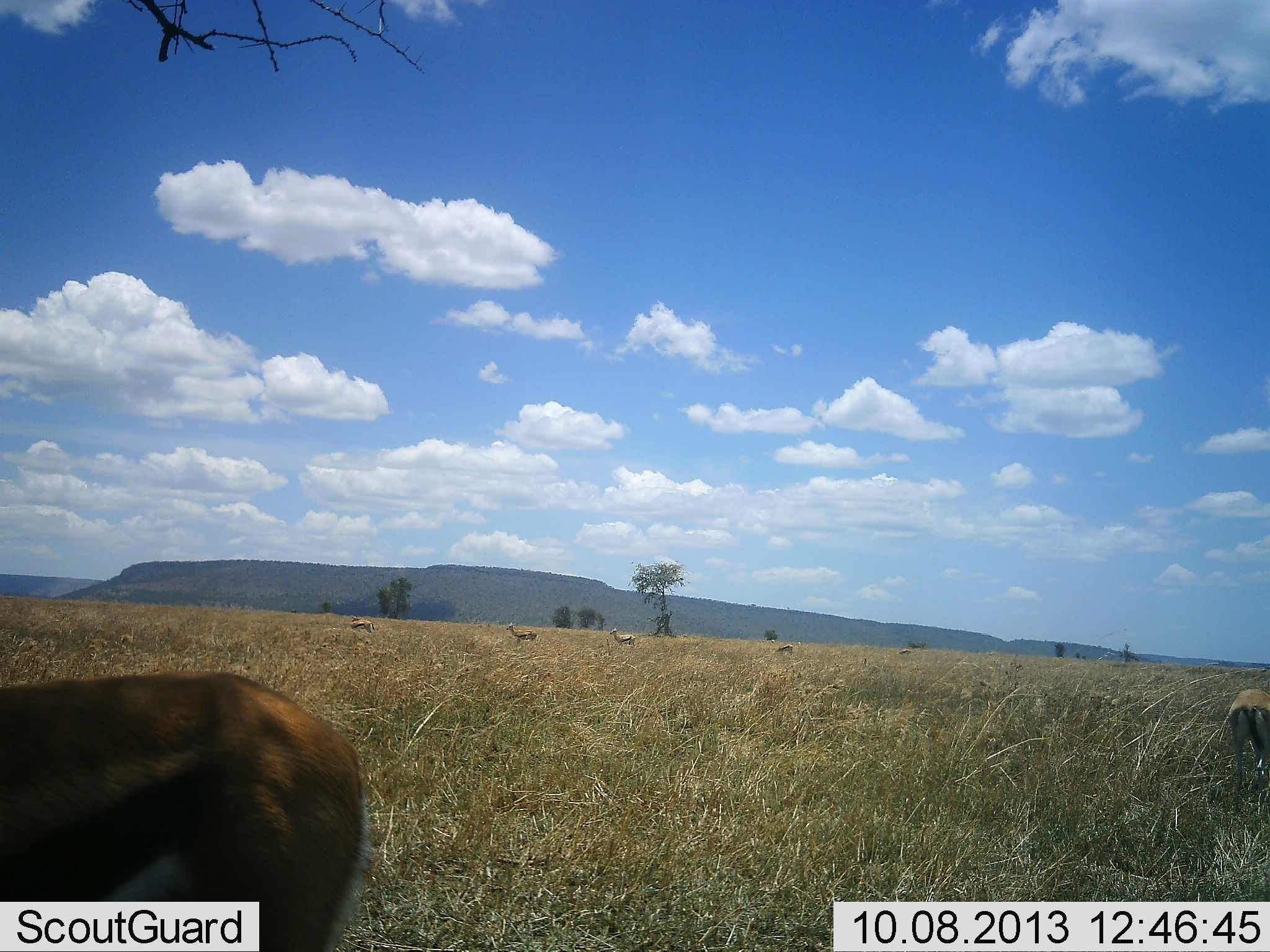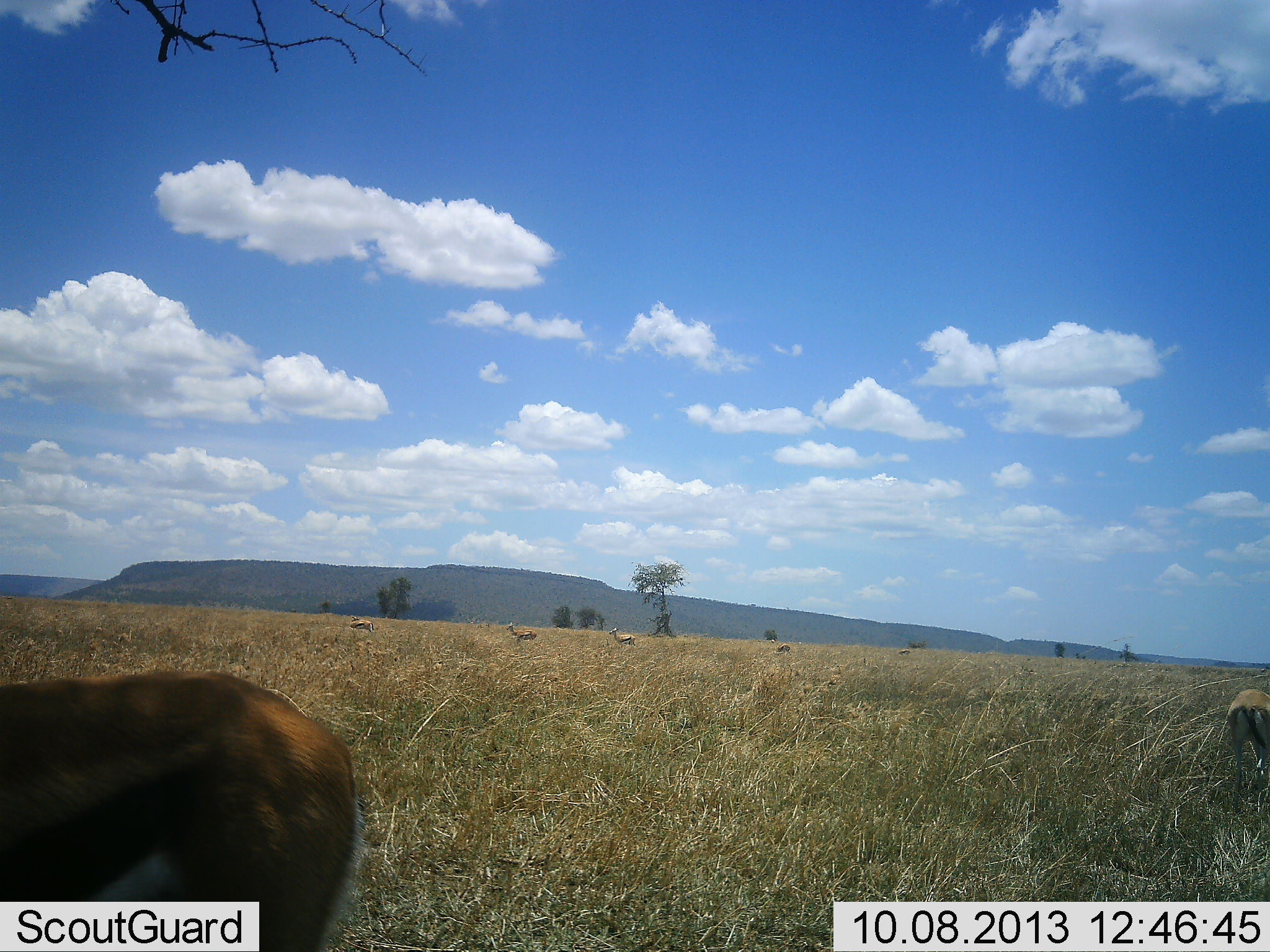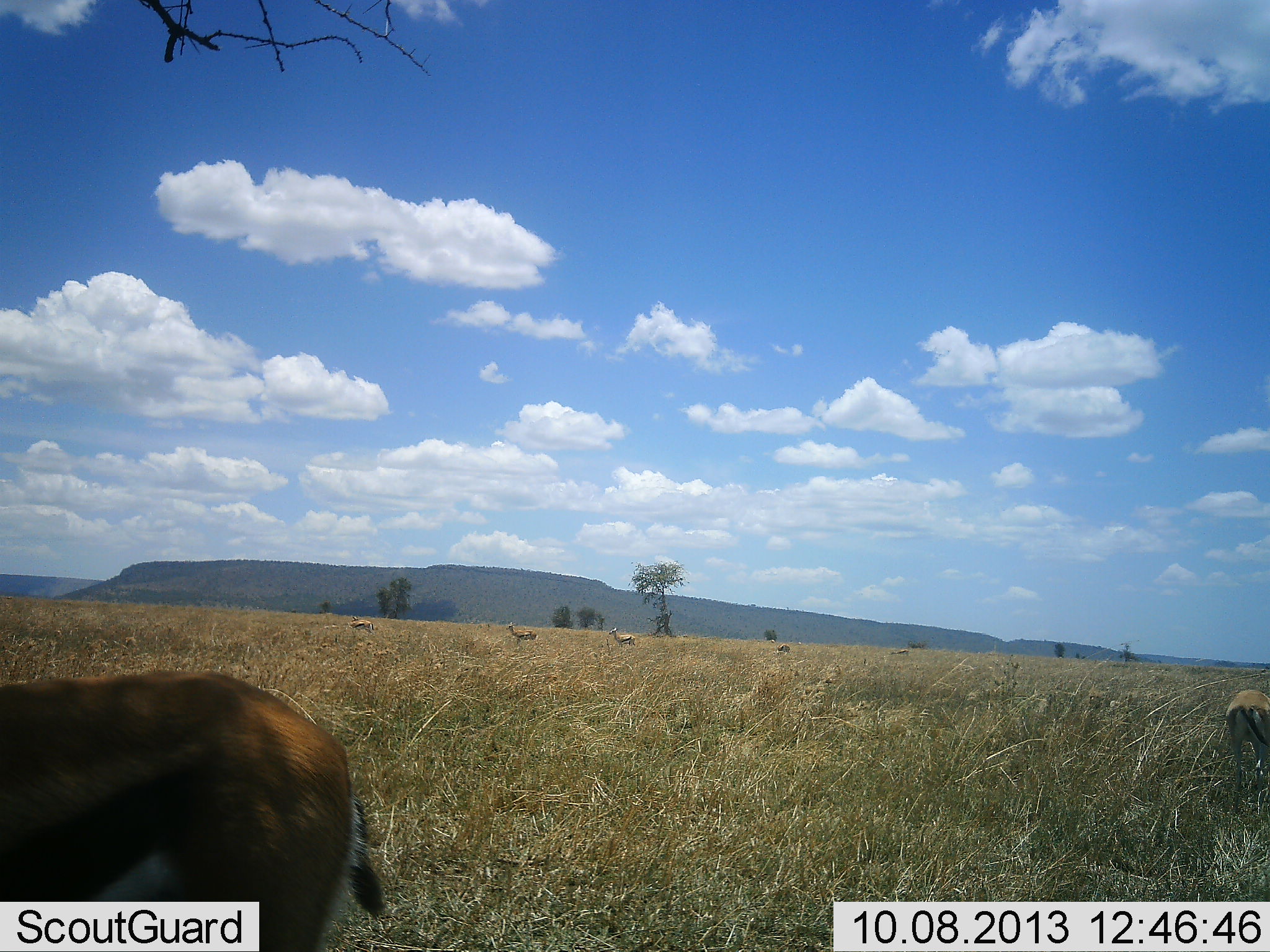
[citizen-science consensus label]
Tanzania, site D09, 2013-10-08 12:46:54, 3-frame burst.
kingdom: Animalia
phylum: Chordata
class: Mammalia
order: Artiodactyla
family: Bovidae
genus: Eudorcas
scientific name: Eudorcas thomsonii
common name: thomson's gazelle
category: gazellethomsons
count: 6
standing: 65%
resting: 0%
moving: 26%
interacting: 4%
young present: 0%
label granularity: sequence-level